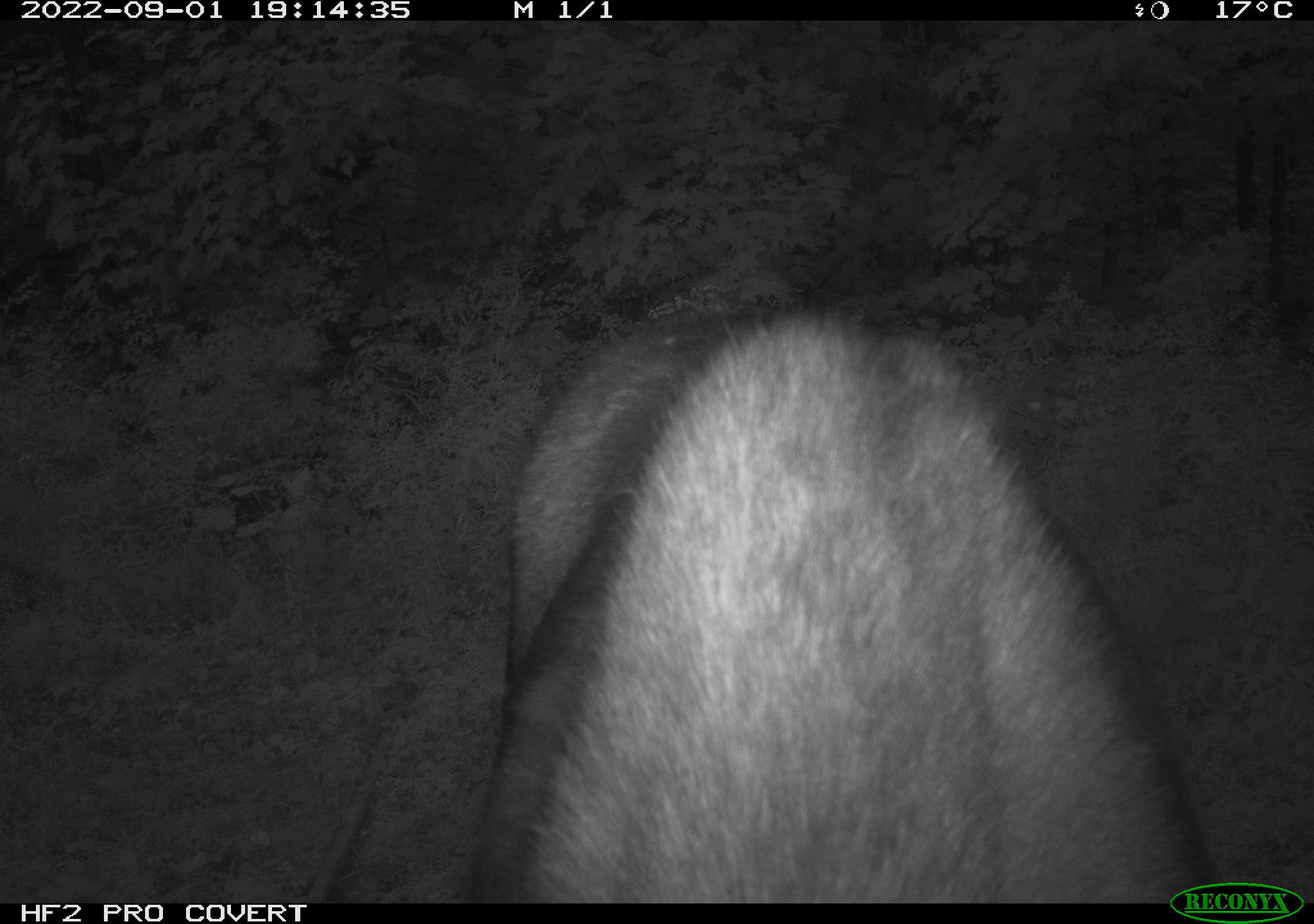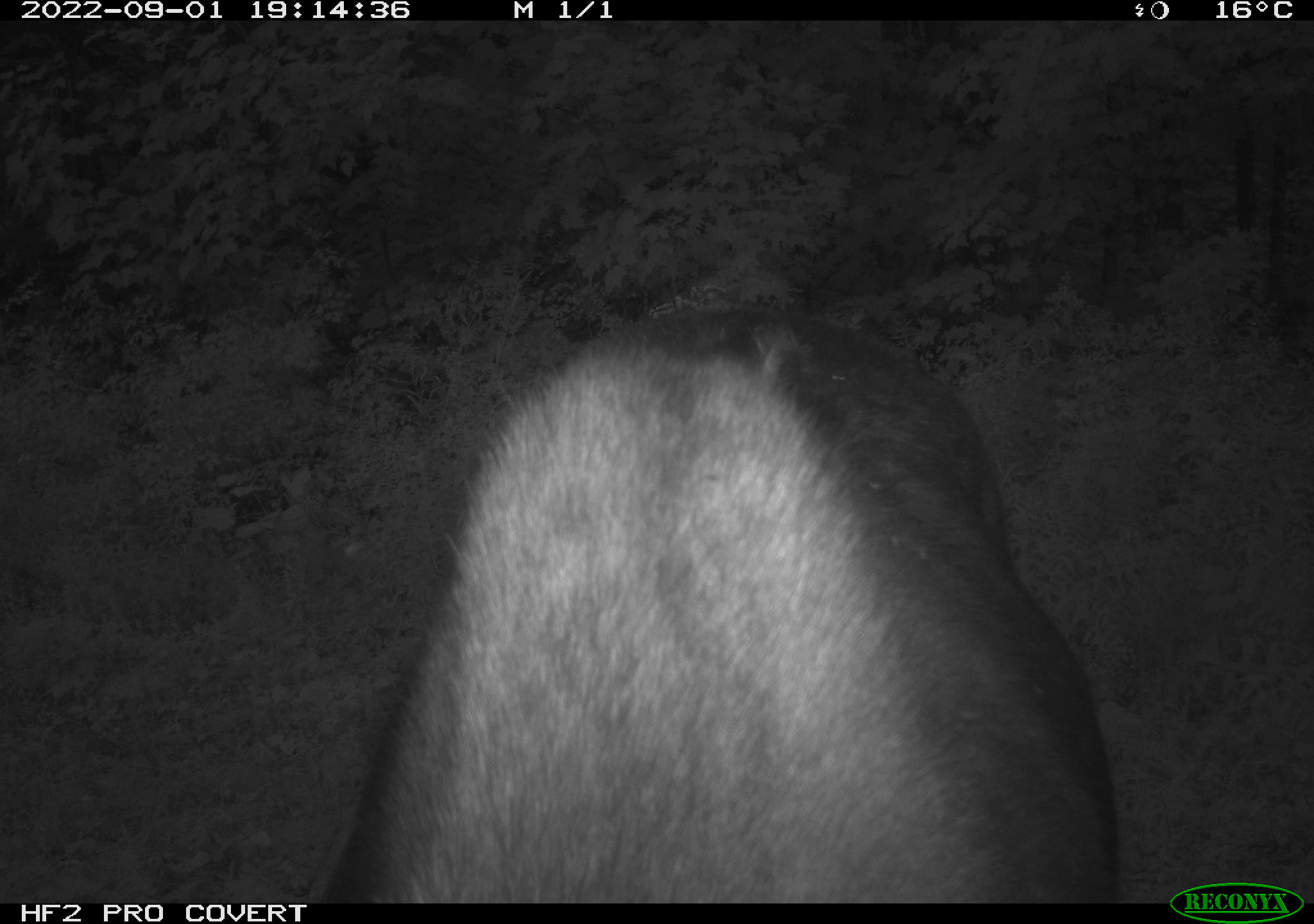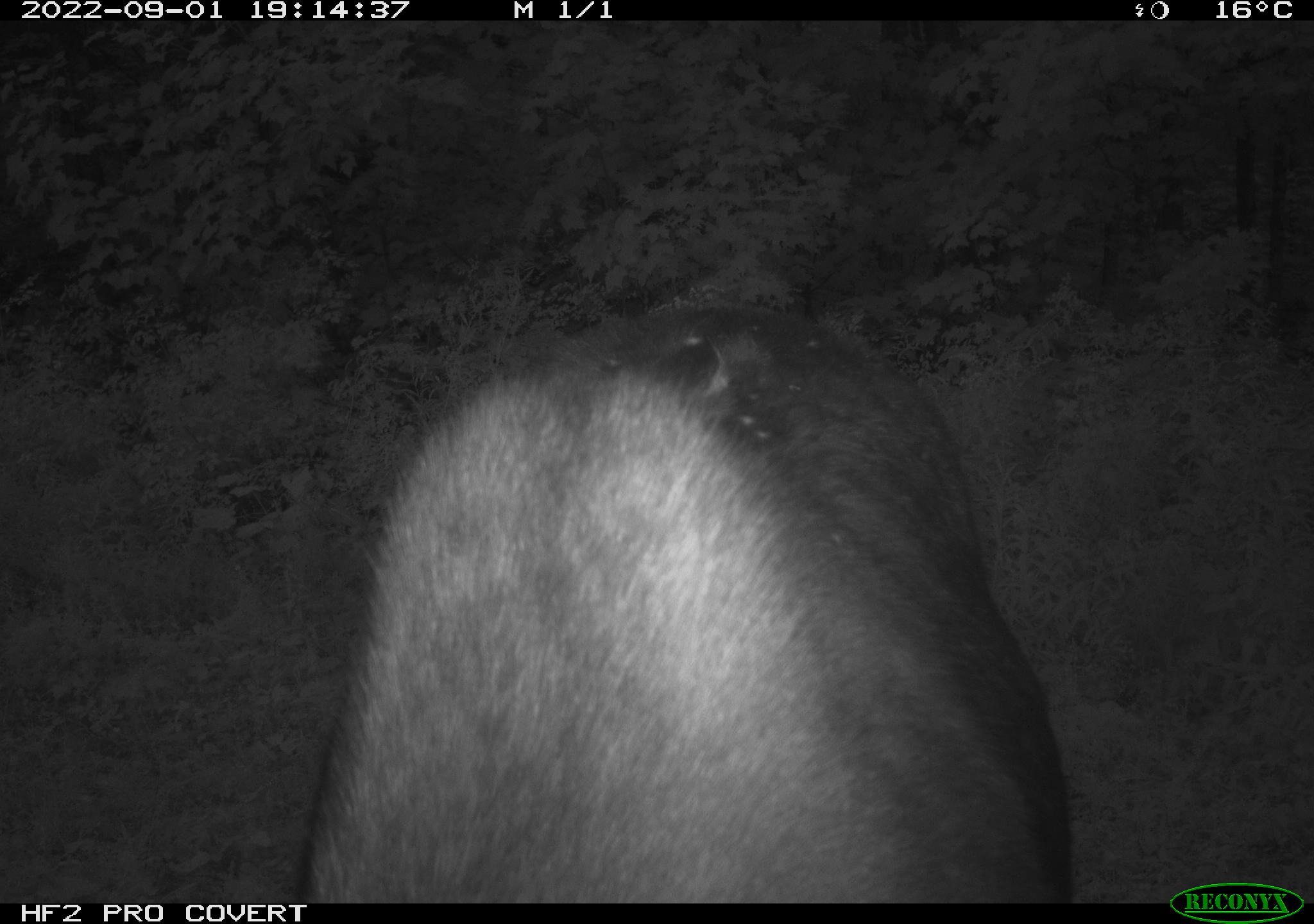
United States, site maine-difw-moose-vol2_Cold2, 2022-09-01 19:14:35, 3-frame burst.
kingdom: Animalia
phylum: Chordata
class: Mammalia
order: Artiodactyla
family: Cervidae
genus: Alces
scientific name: Alces alces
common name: moose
Moose (Alces alces).